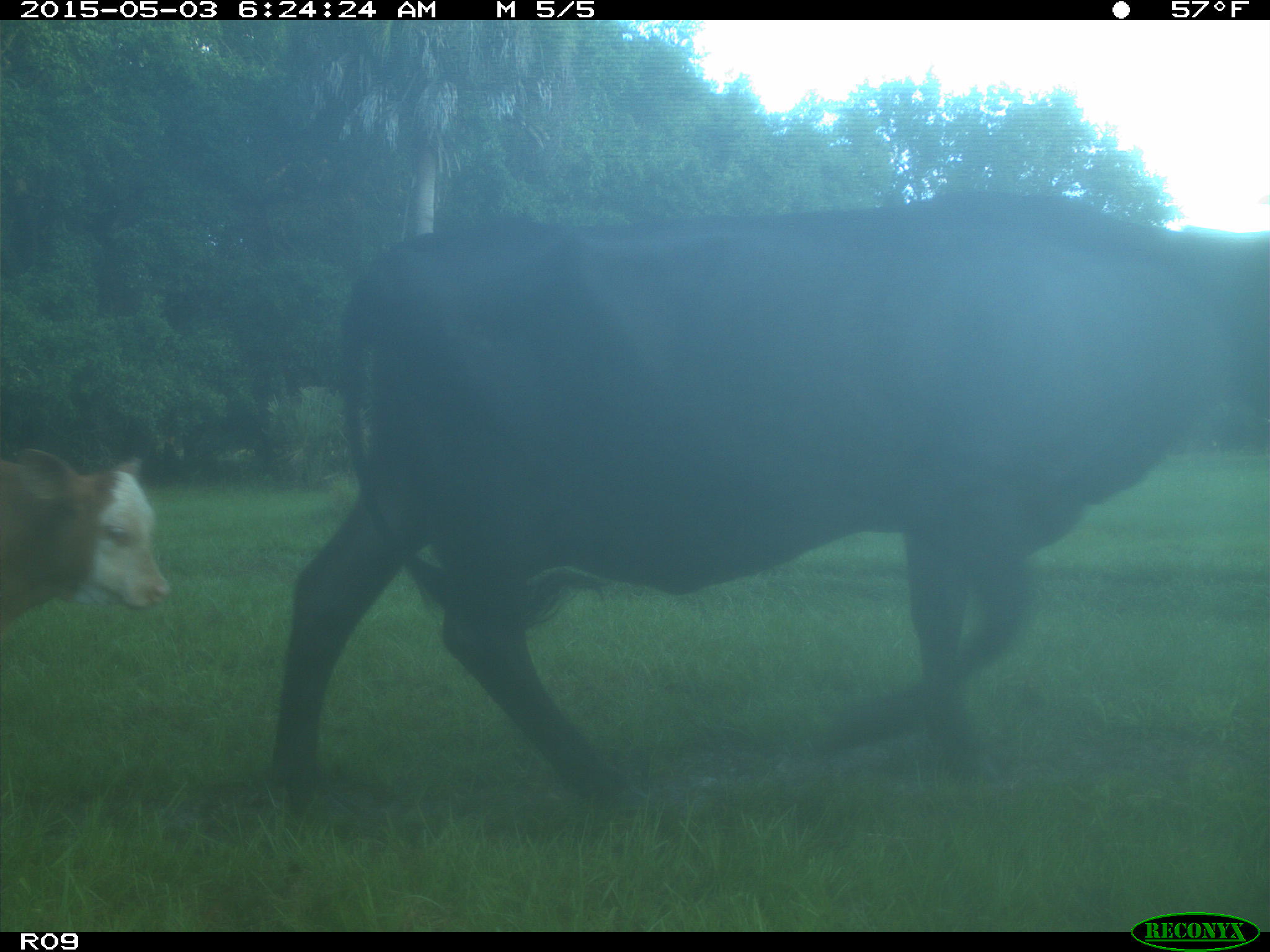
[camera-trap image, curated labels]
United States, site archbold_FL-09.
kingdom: Animalia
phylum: Chordata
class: Mammalia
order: Artiodactyla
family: Bovidae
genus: Bos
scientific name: Bos taurus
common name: domestic cow